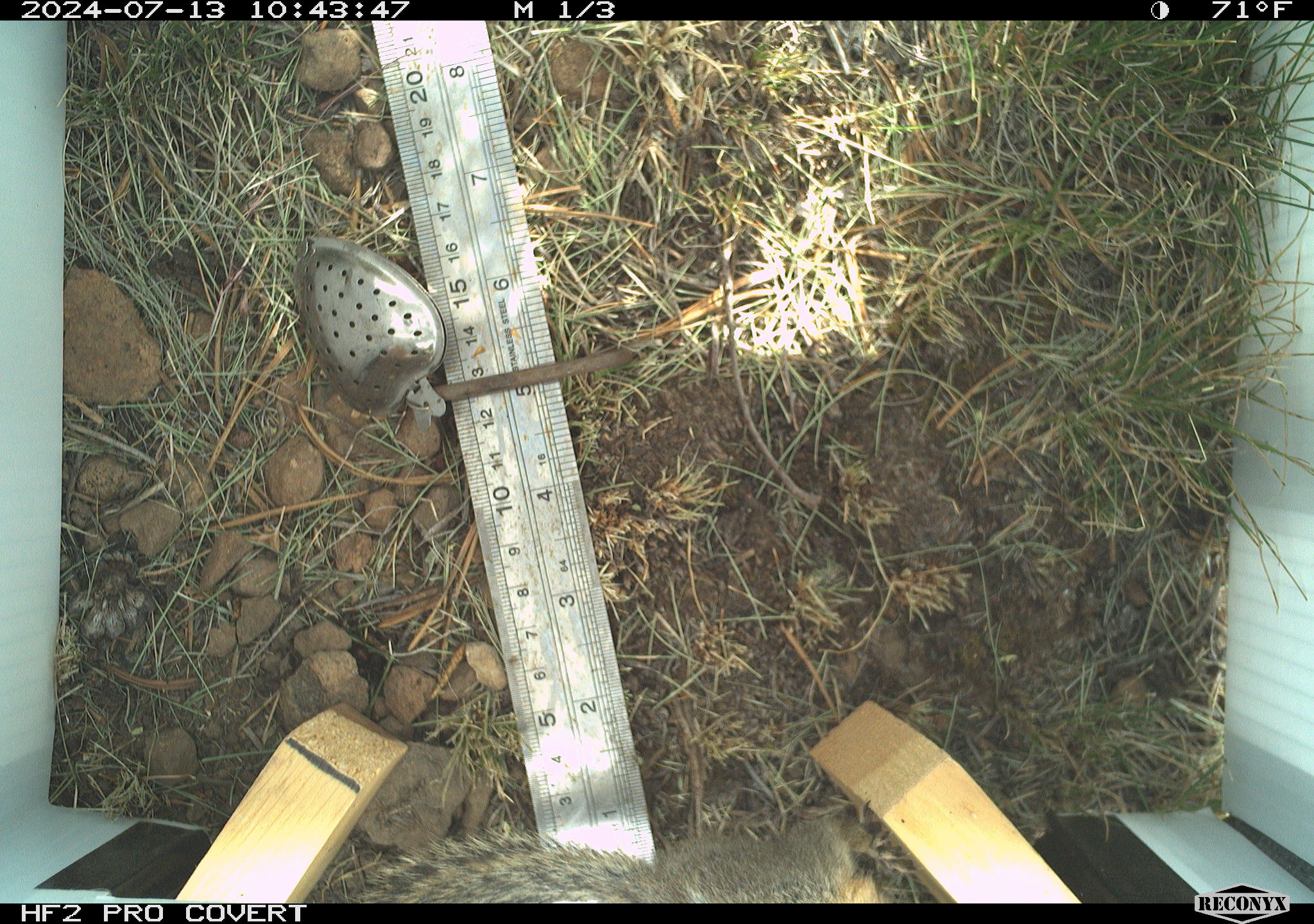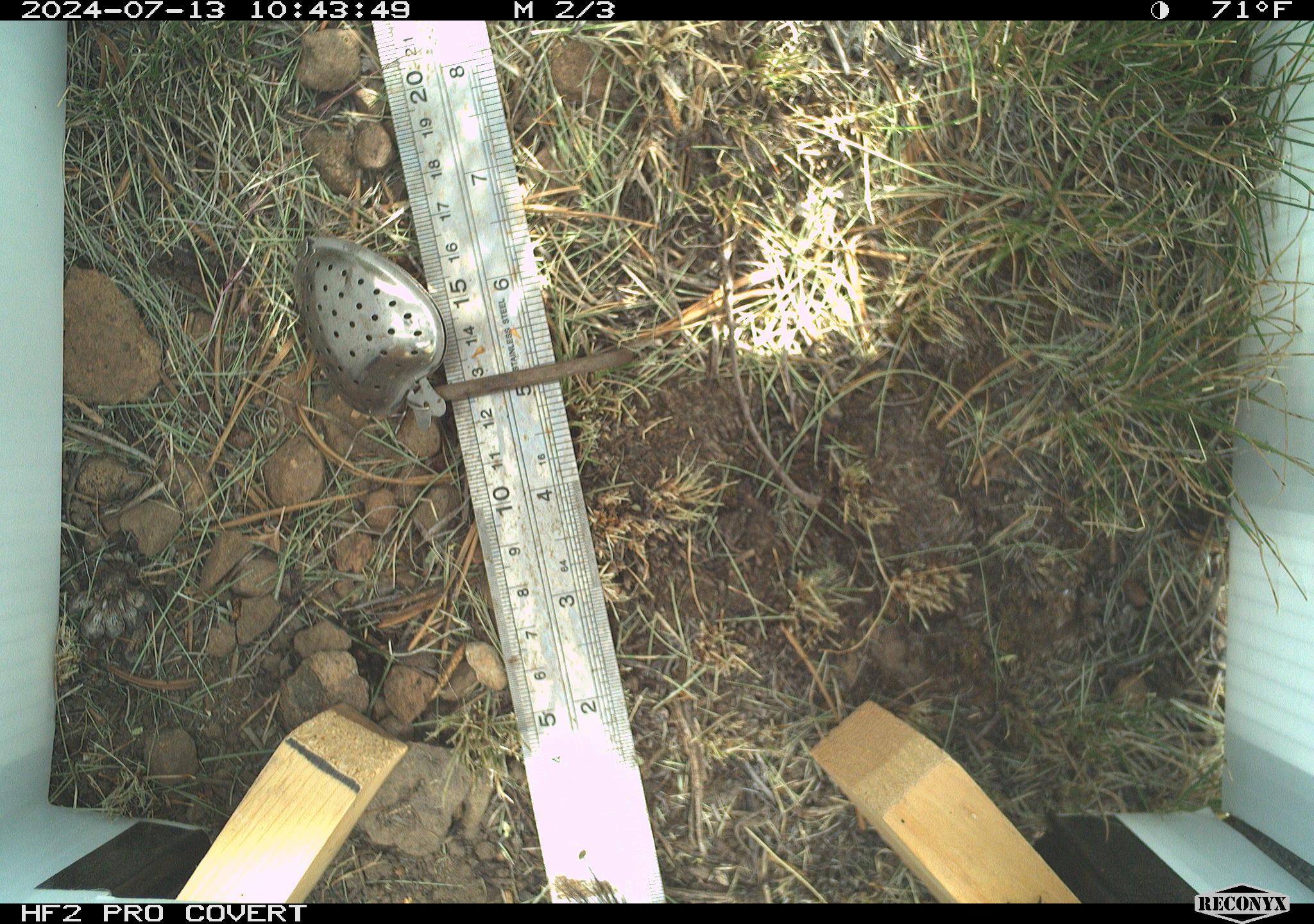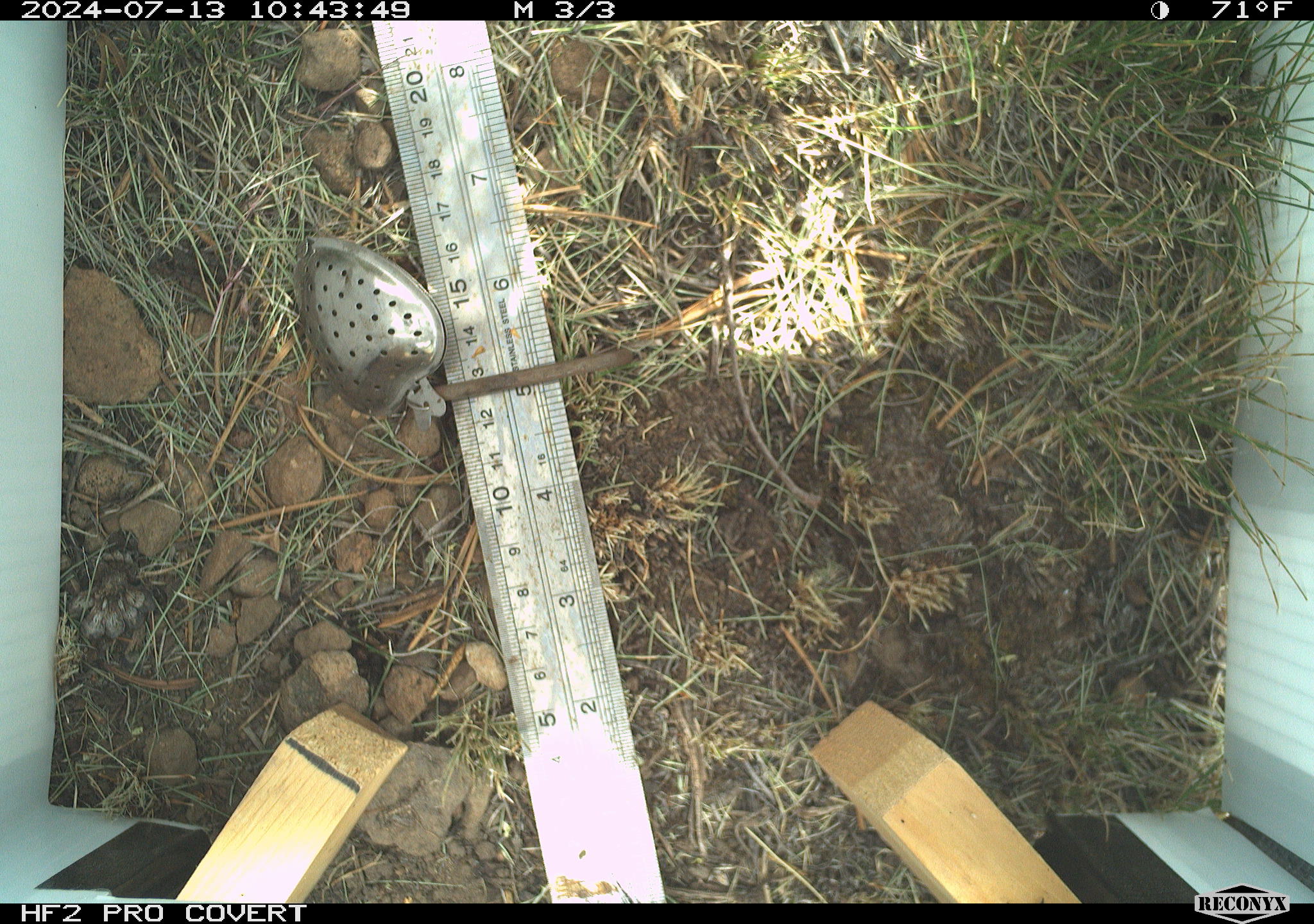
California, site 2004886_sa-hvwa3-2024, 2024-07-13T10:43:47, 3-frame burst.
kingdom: Animalia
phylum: Chordata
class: Mammalia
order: Rodentia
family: Sciuridae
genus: Neotamias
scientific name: Neotamias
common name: western chipmunks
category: neotamias species